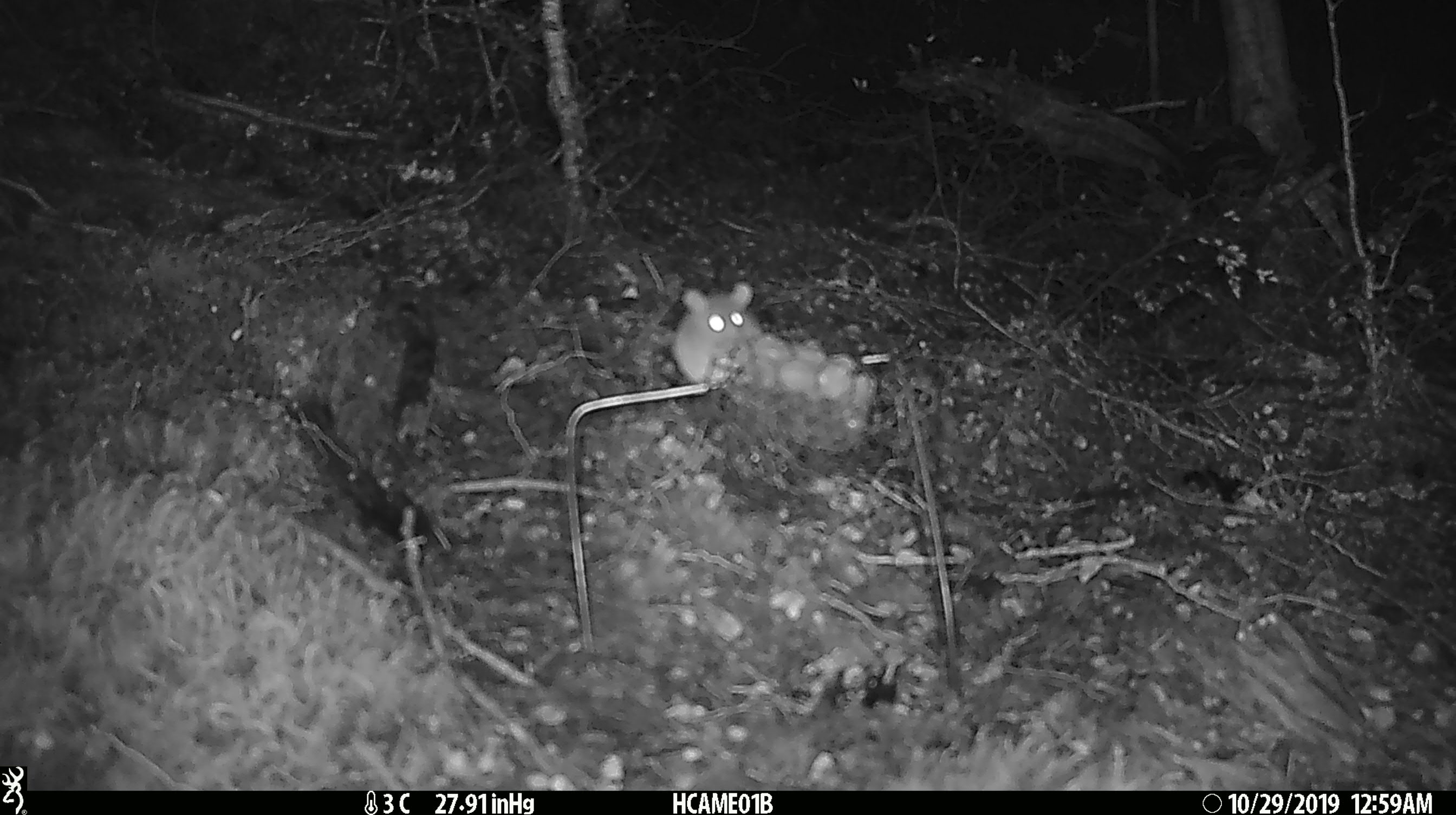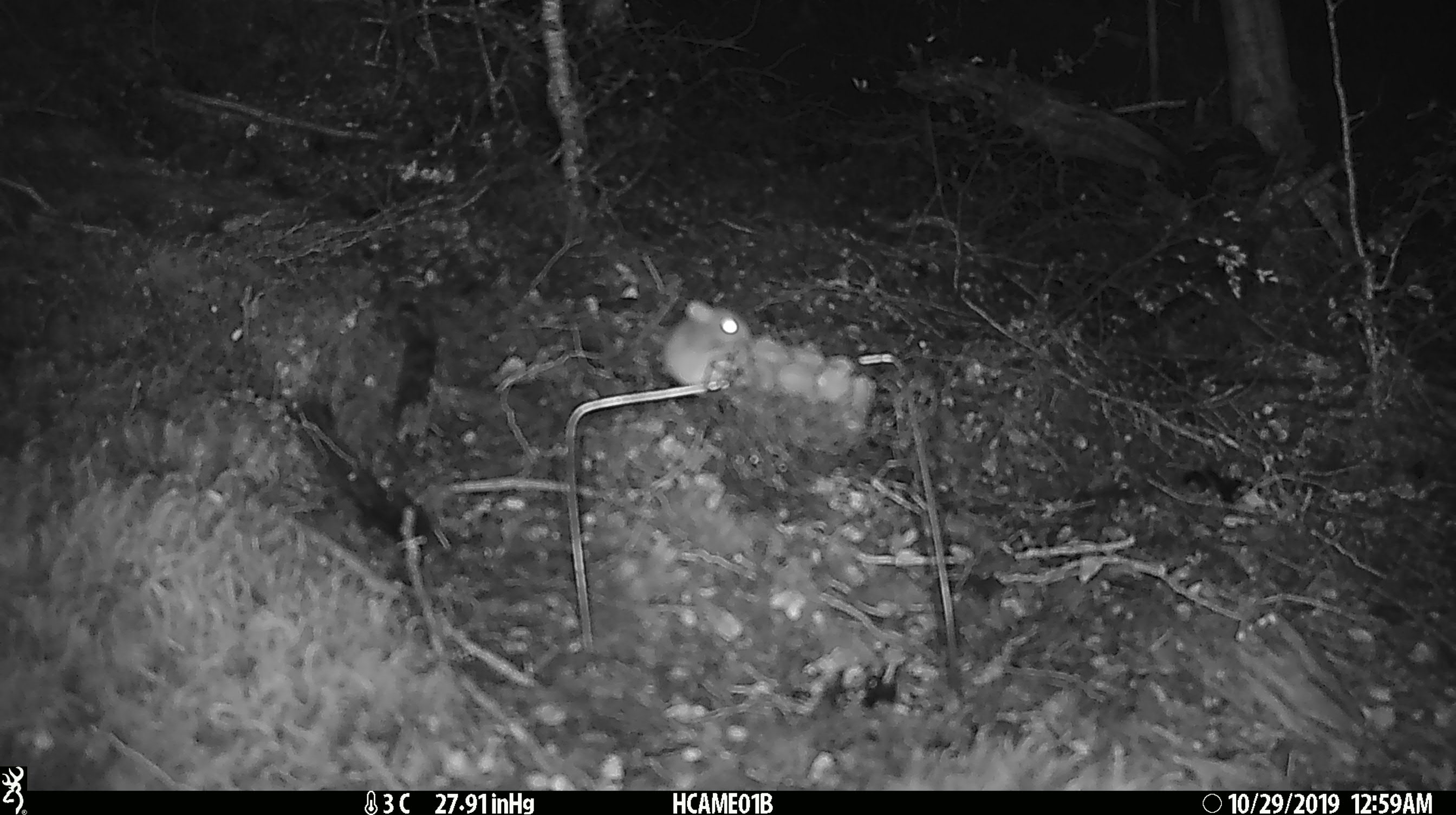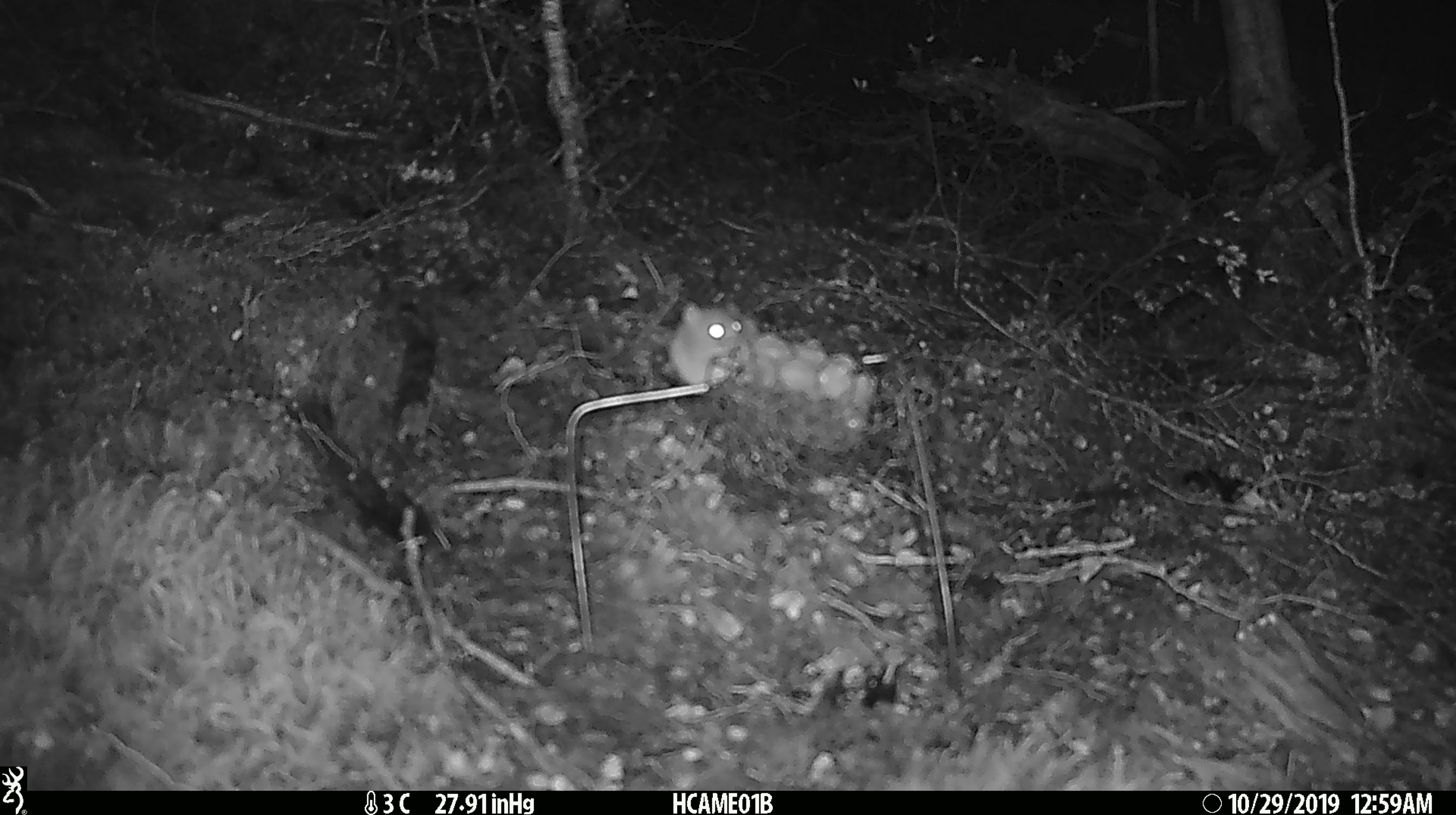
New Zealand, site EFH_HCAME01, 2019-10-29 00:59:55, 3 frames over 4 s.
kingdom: Animalia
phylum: Chordata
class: Mammalia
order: Rodentia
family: Muridae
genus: Mus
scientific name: Mus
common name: mouse